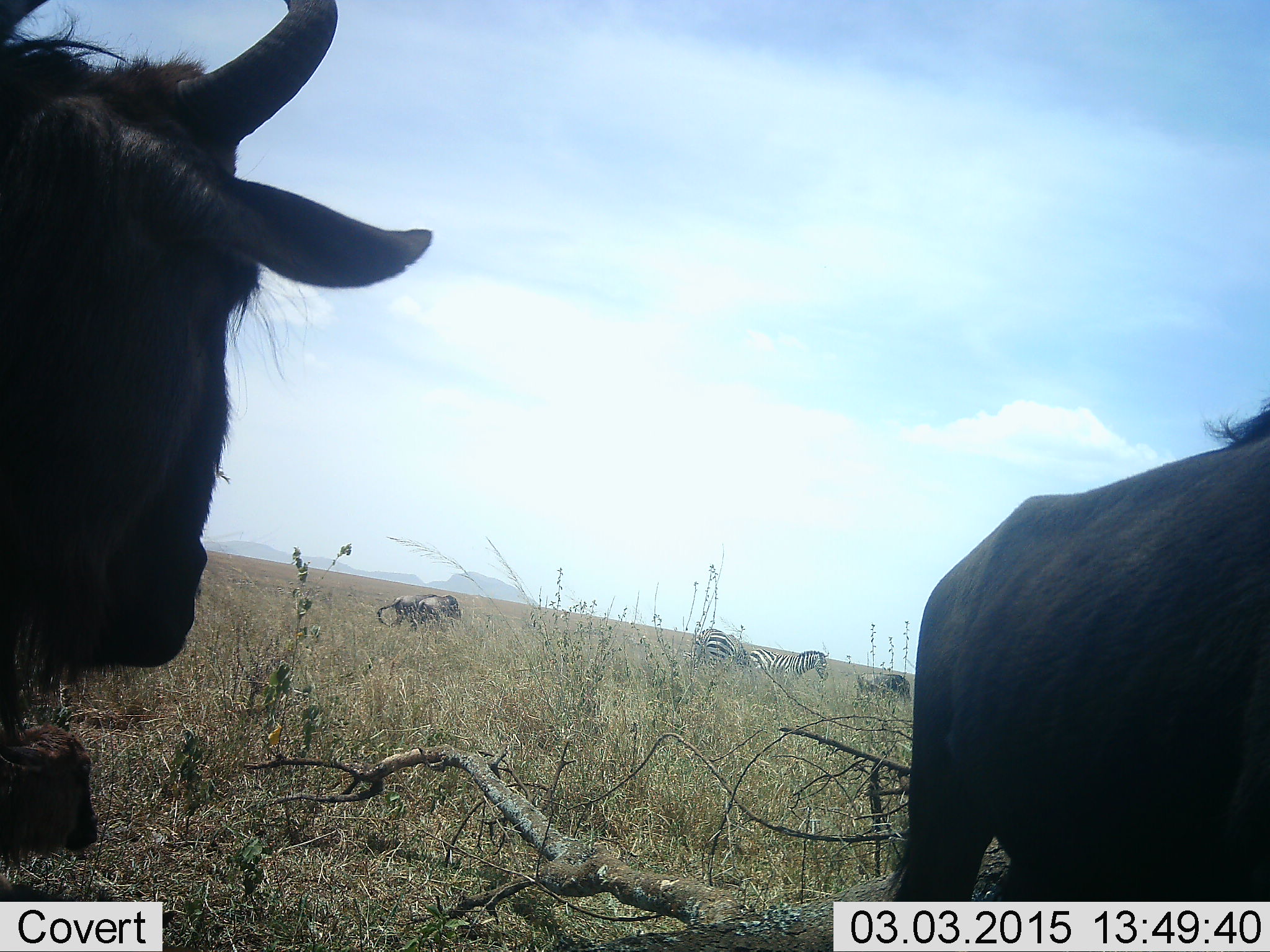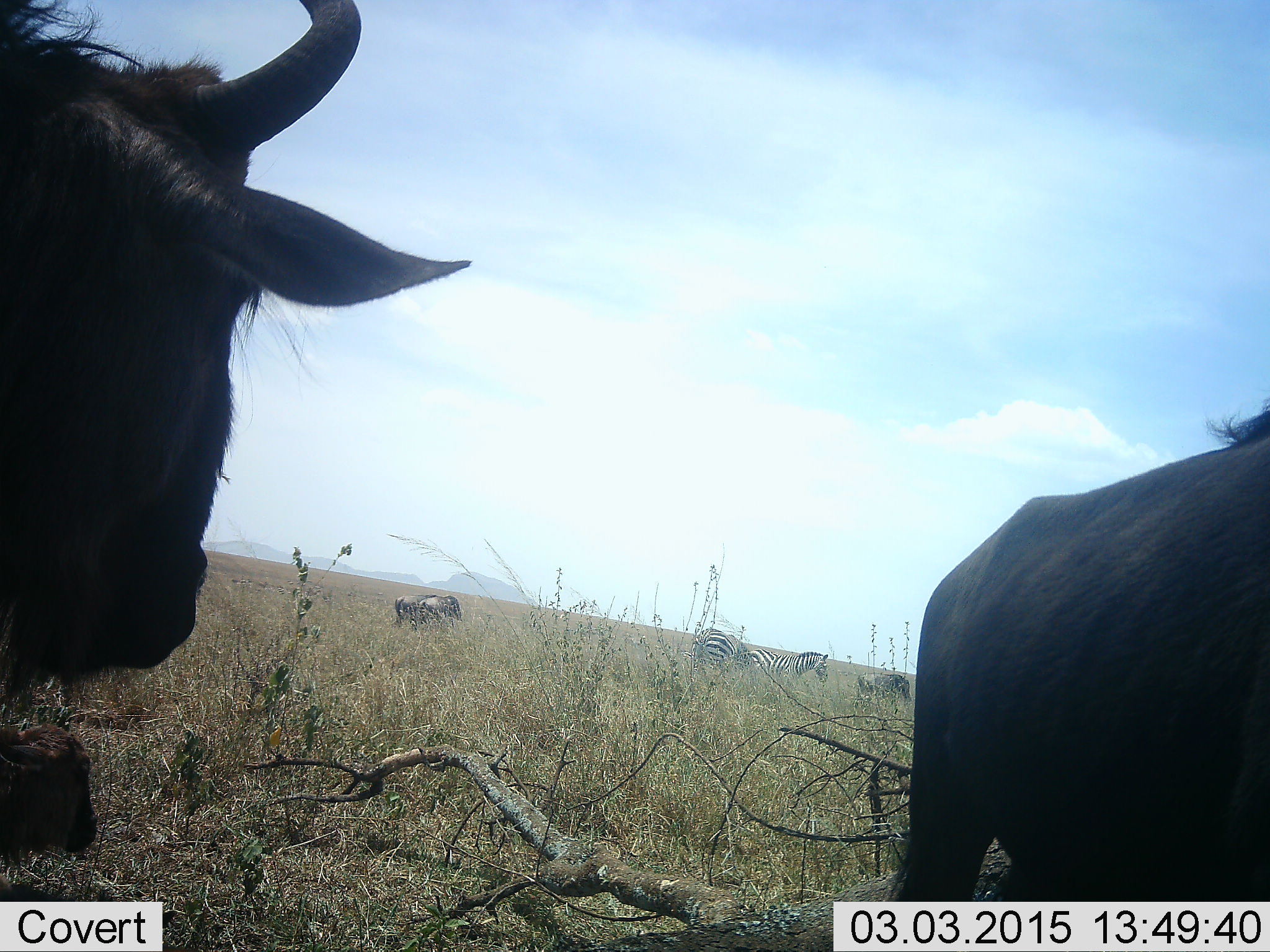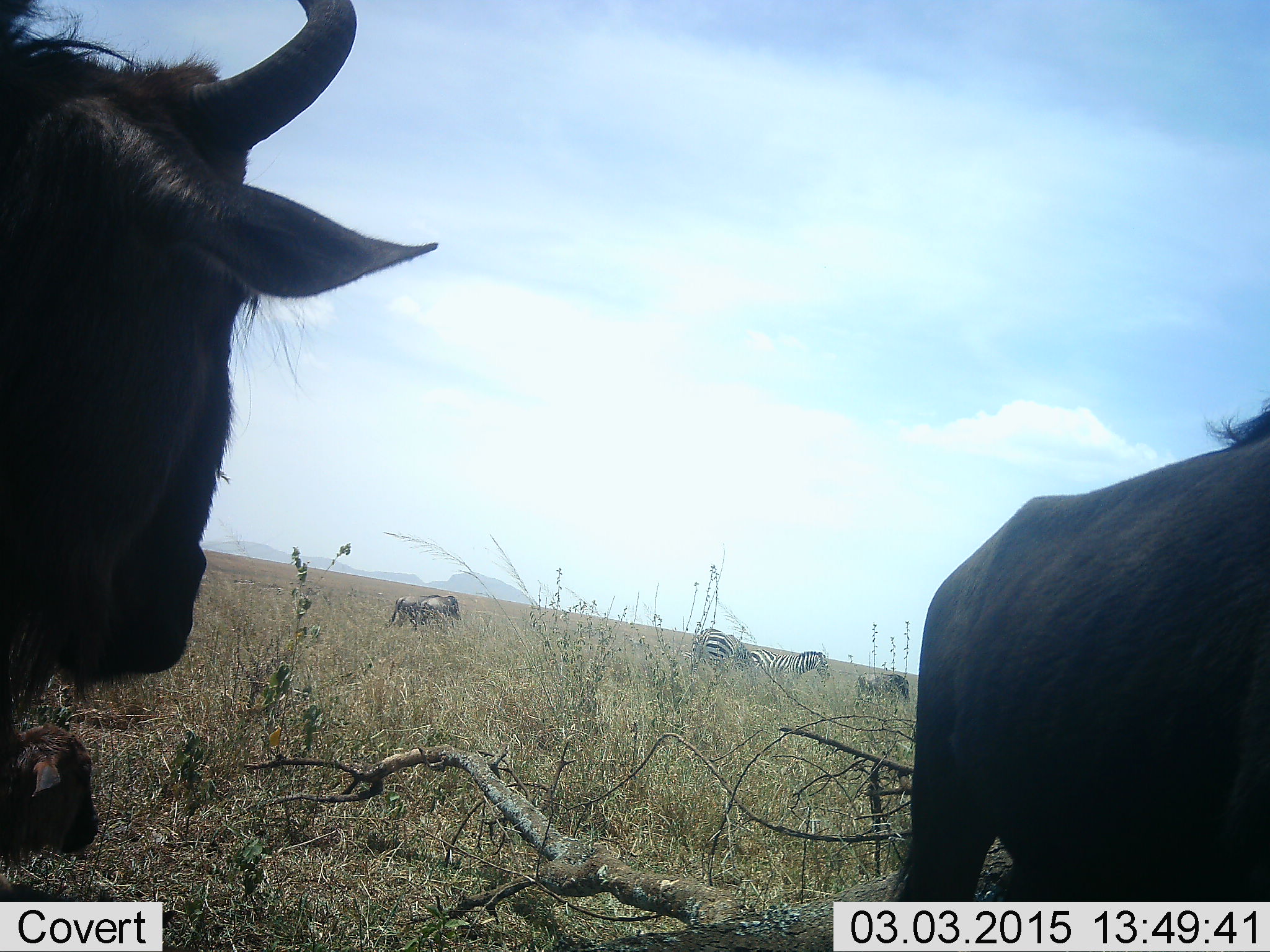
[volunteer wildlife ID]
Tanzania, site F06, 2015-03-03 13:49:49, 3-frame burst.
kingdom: Animalia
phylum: Chordata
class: Mammalia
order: Artiodactyla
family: Bovidae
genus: Connochaetes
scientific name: Connochaetes taurinus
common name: blue wildebeest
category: wildebeest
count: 3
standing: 92%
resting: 15%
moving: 23%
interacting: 8%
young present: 0%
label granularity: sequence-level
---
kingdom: Animalia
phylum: Chordata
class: Mammalia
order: Perissodactyla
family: Equidae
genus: Equus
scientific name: Equus quagga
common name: plains zebra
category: zebra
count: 2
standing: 73%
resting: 9%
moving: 27%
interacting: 9%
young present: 0%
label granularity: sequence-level